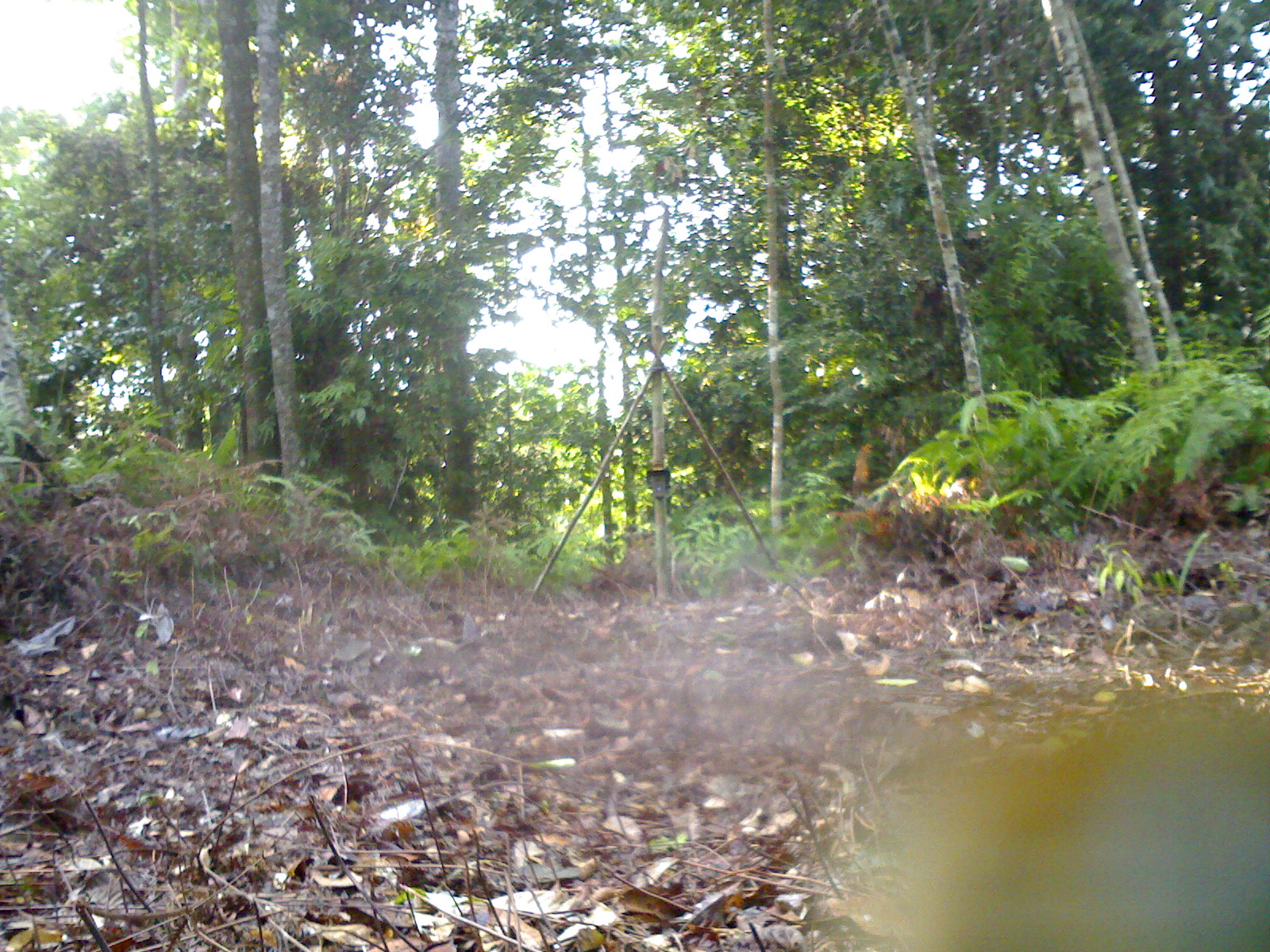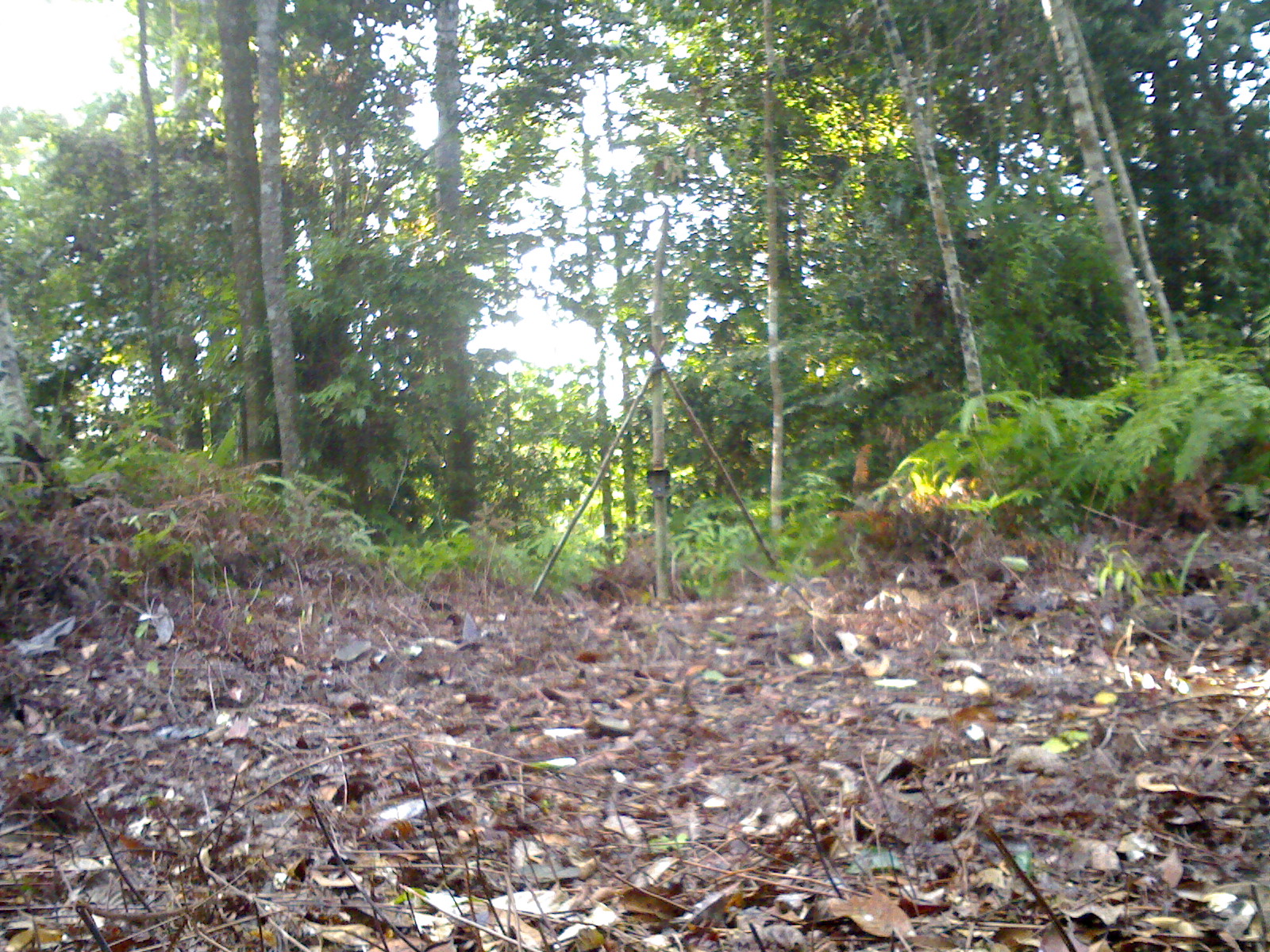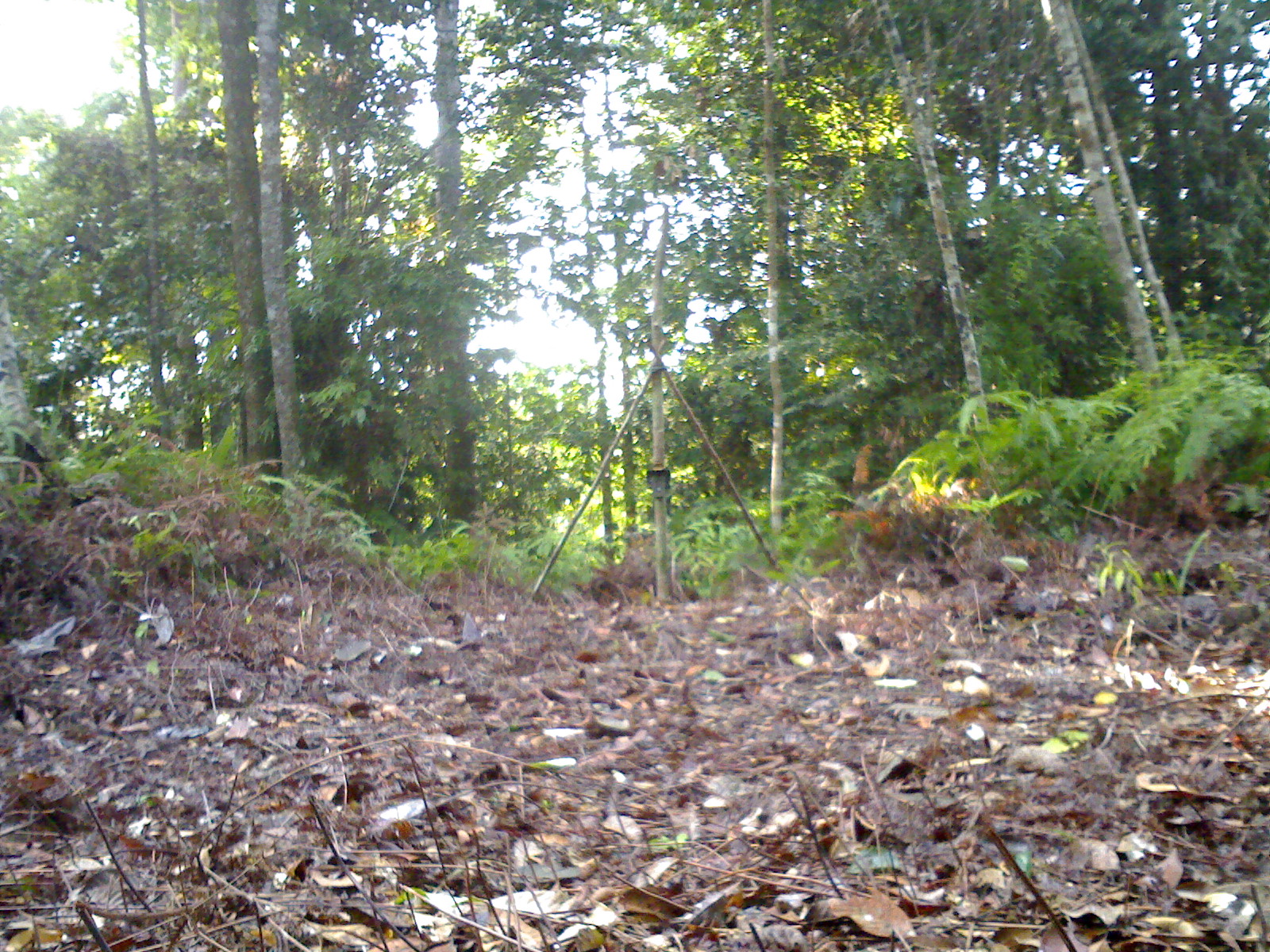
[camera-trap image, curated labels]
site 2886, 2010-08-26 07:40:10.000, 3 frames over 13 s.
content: unidentified animal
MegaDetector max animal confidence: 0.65